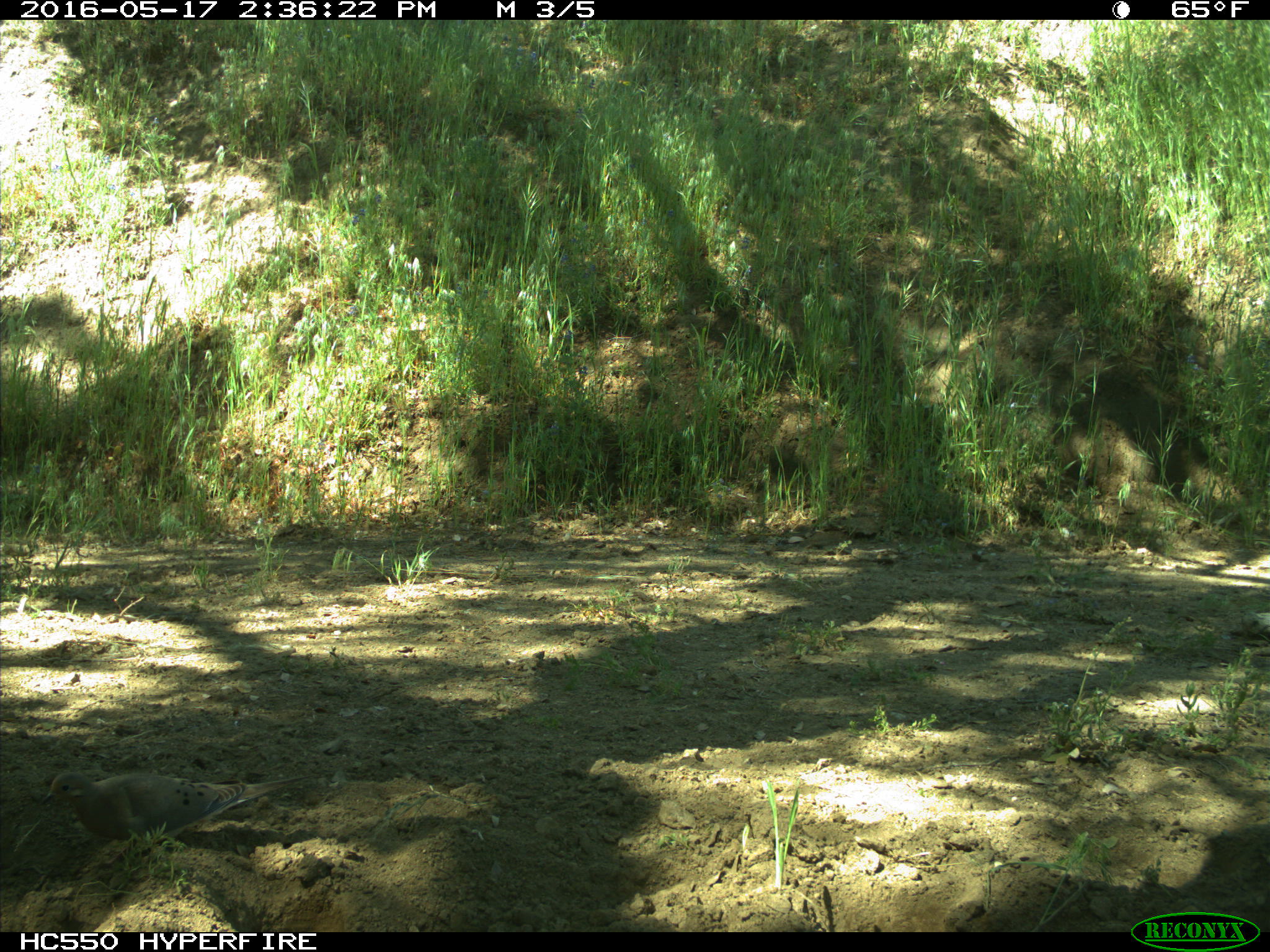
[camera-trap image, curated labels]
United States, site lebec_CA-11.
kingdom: Animalia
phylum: Chordata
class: Aves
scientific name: Aves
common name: birds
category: unidentified bird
Unidentified bird (birds) (Aves).